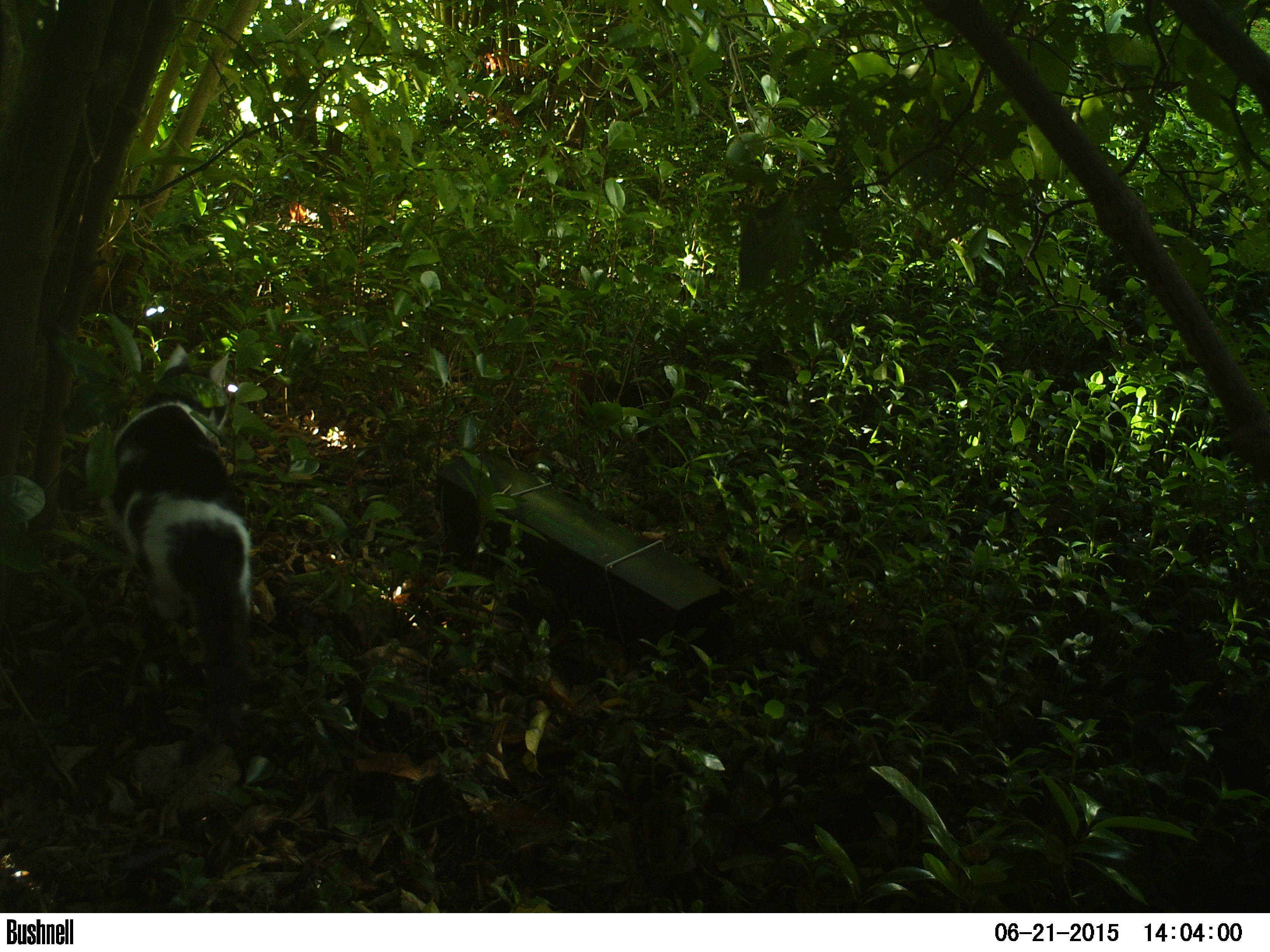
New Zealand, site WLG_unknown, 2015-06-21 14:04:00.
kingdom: Animalia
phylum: Chordata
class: Mammalia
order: Carnivora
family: Felidae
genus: Felis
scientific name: Felis catus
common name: domestic cat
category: cat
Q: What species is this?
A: Cat (domestic cat) (Felis catus).